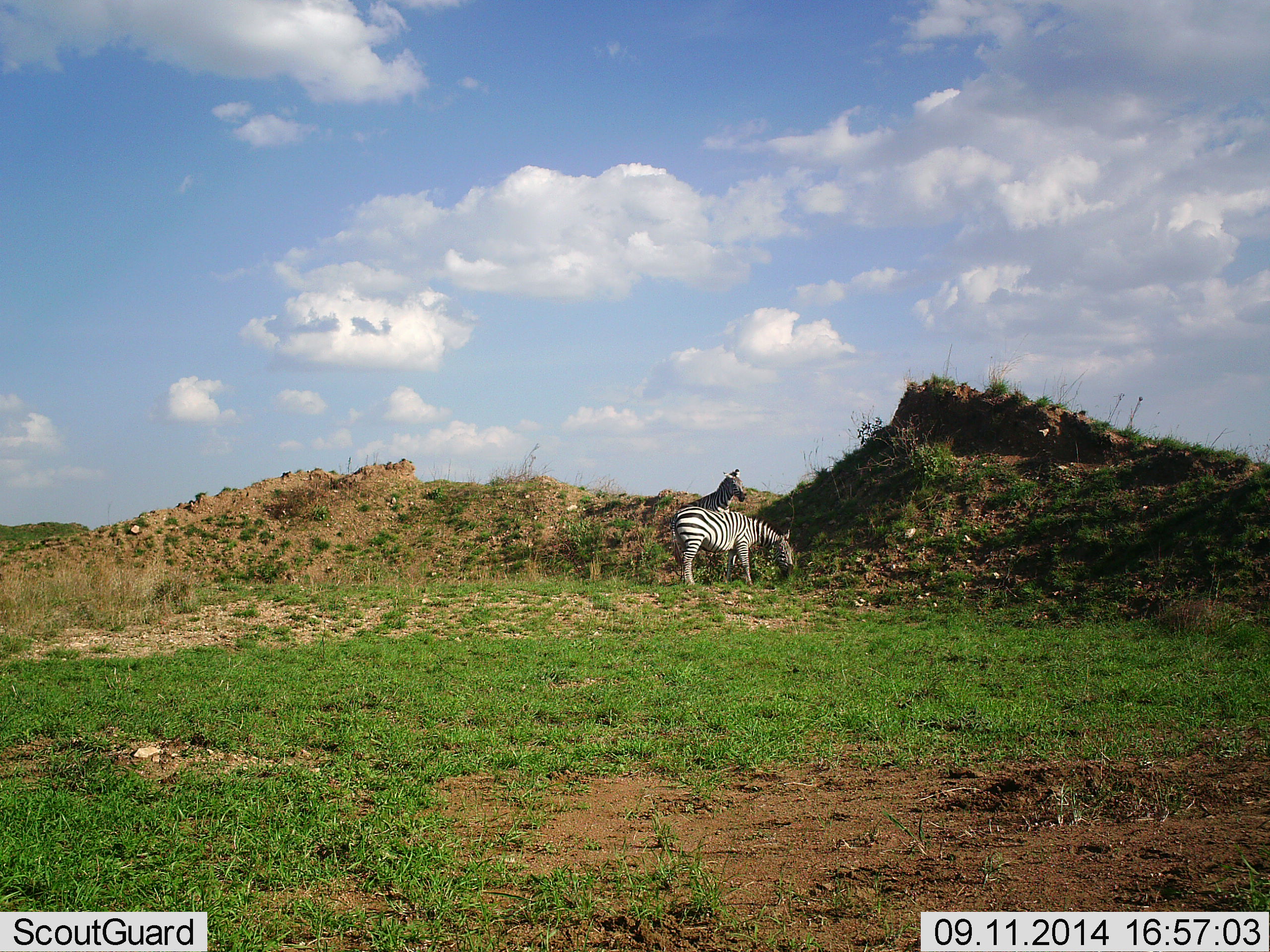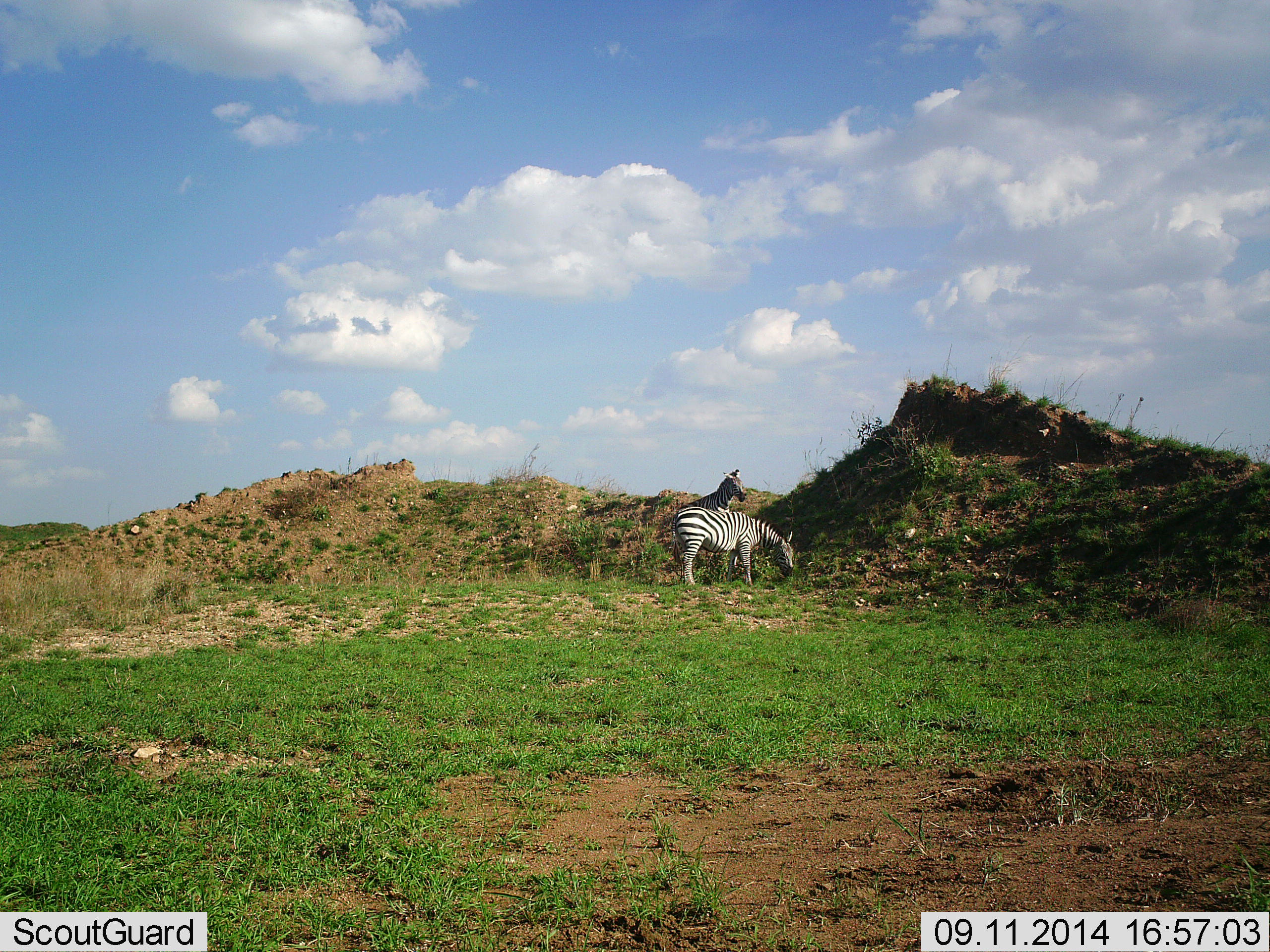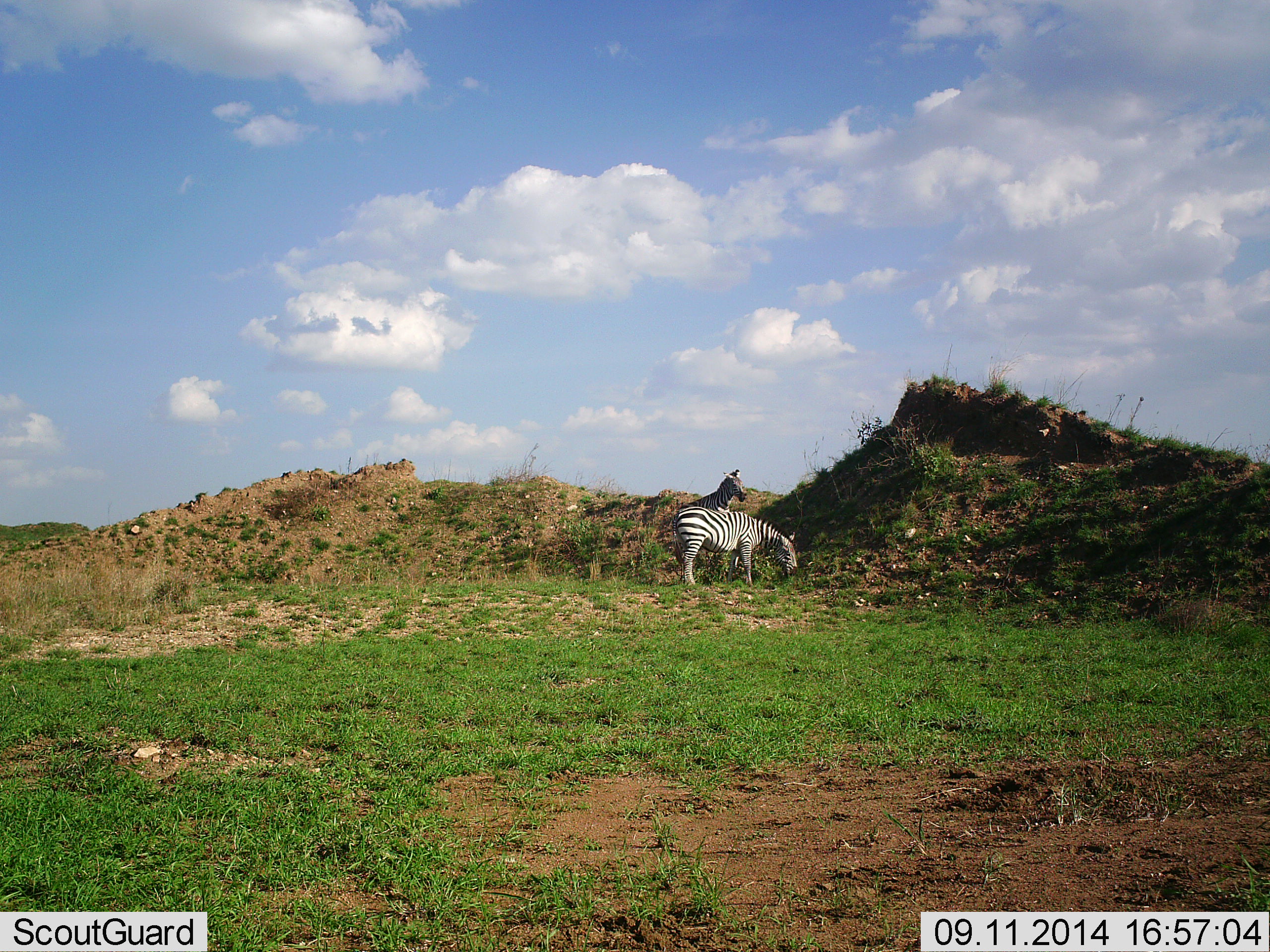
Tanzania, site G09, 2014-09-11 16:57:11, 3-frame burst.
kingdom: Animalia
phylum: Chordata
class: Mammalia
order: Perissodactyla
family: Equidae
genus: Equus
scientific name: Equus quagga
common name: plains zebra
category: zebra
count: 2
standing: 60%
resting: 0%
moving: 0%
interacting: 0%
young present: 0%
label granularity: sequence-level